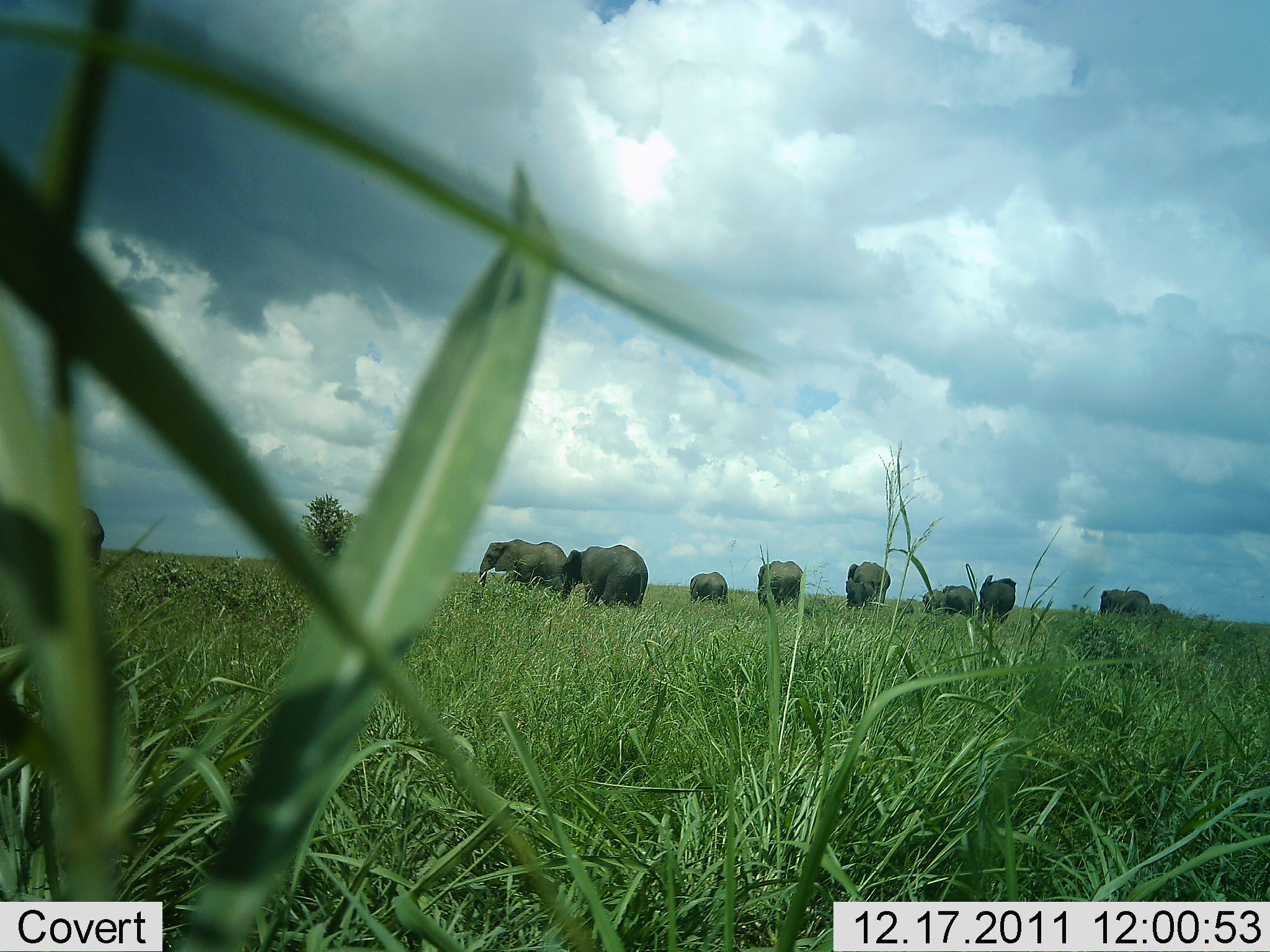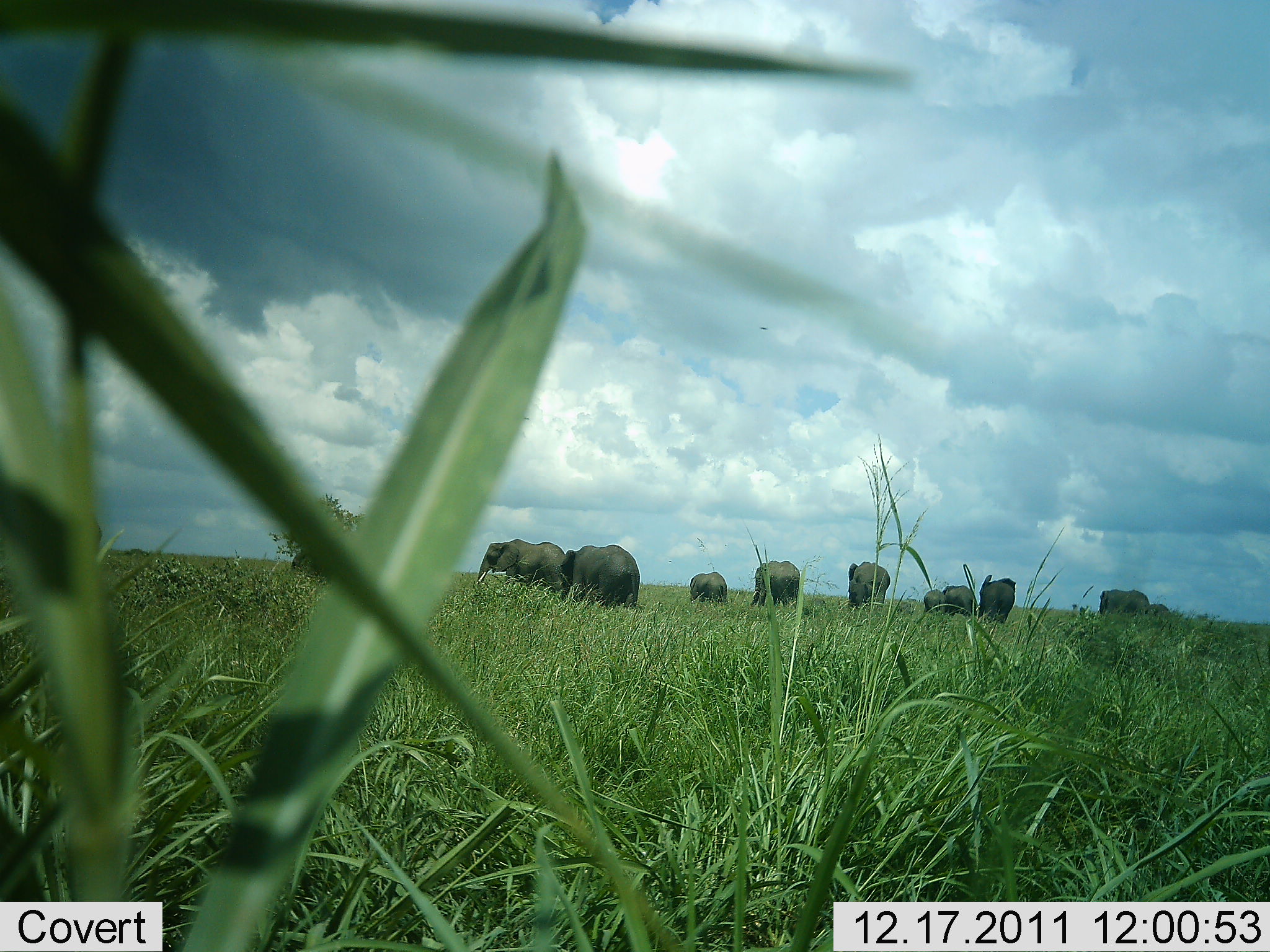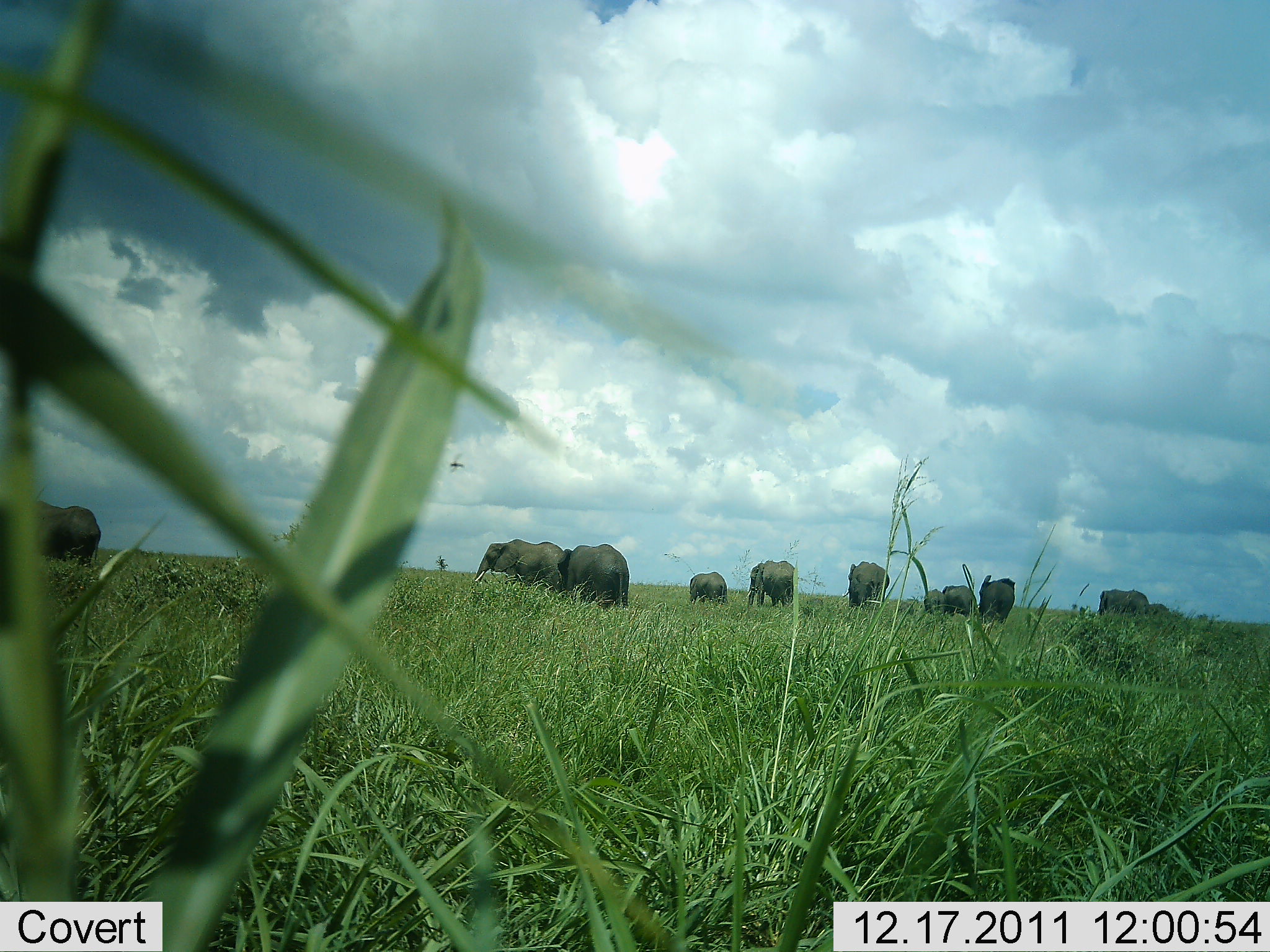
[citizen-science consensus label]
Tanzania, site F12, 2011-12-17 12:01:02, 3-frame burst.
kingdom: Animalia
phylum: Chordata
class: Mammalia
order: Proboscidea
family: Elephantidae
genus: Loxodonta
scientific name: Loxodonta africana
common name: african bush elephant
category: elephant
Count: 10.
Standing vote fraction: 58%.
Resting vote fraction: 0%.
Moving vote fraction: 42%.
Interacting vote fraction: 0%.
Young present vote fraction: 8%.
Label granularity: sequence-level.